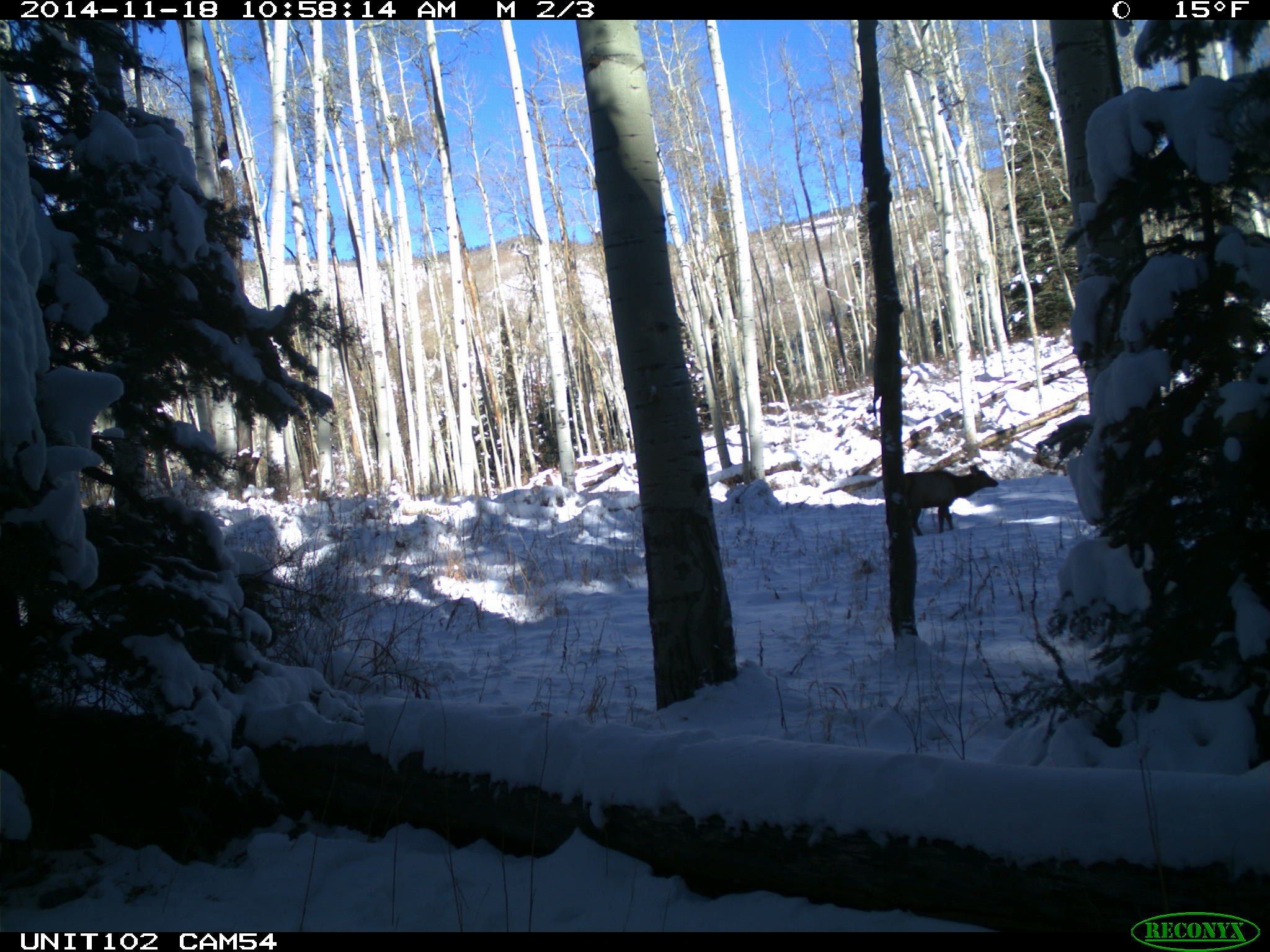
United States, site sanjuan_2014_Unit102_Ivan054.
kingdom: Animalia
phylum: Chordata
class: Mammalia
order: Artiodactyla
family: Cervidae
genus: Cervus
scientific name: Cervus elaphus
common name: red deer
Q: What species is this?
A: Cervus elaphus (red deer).